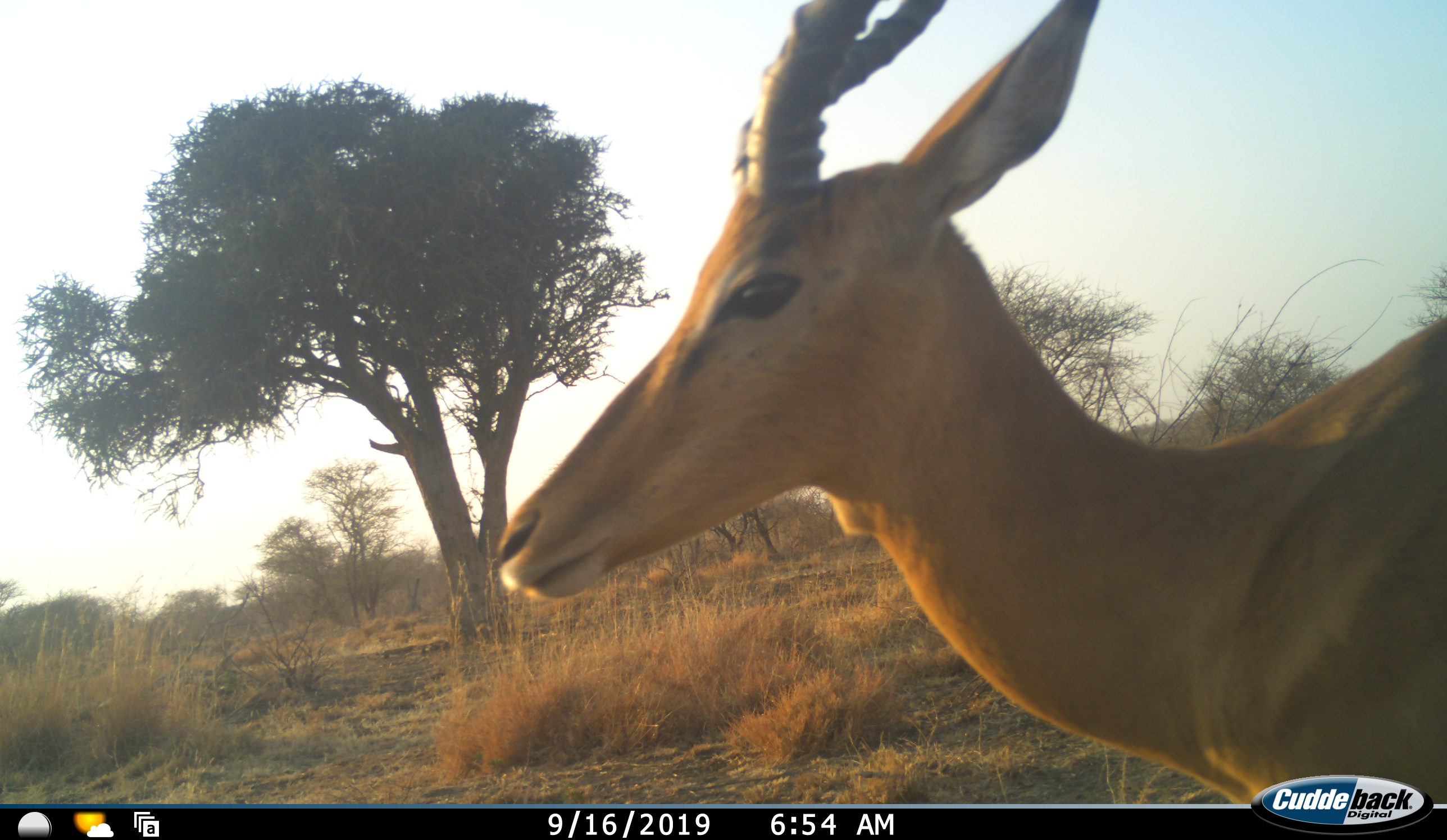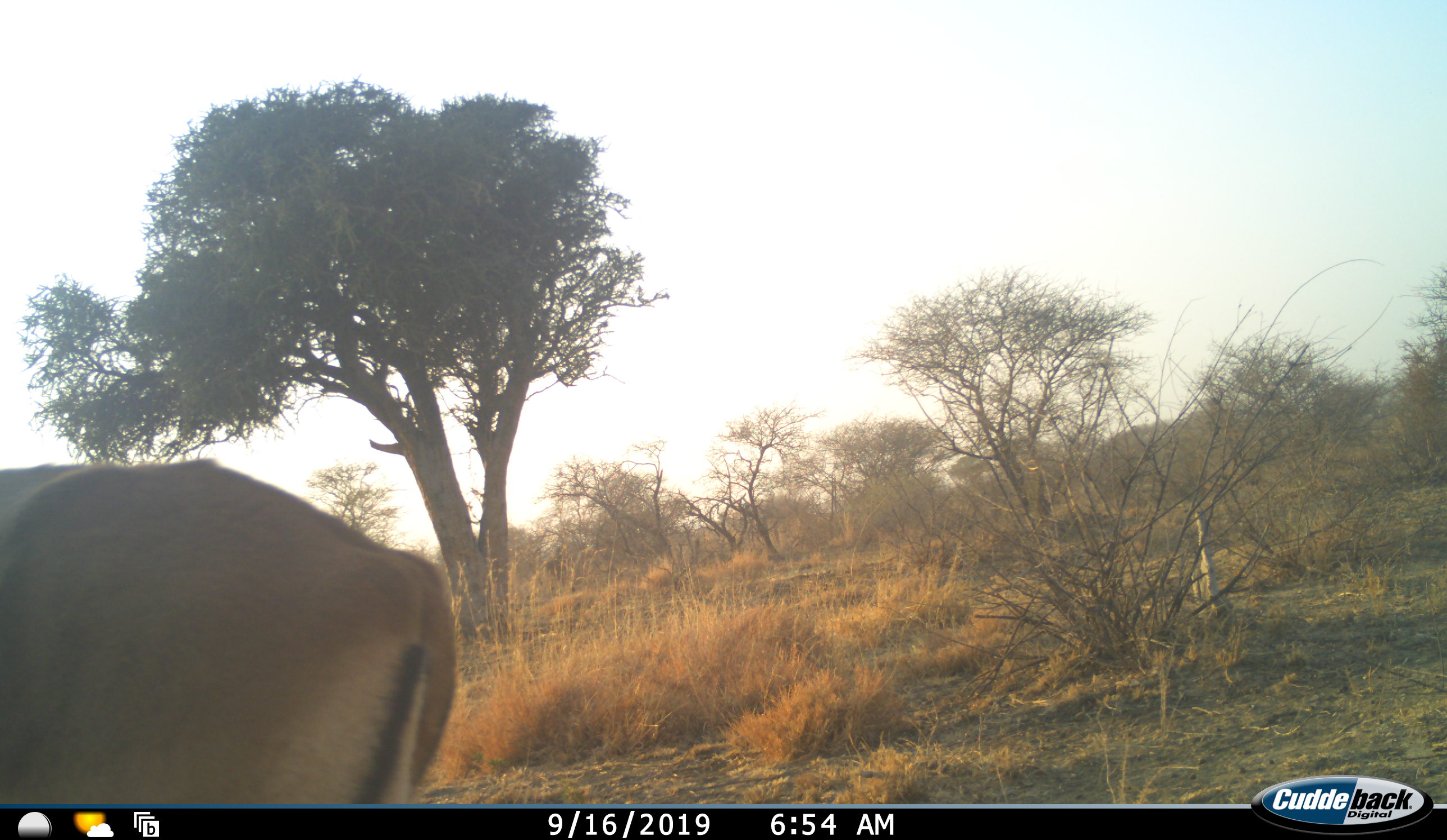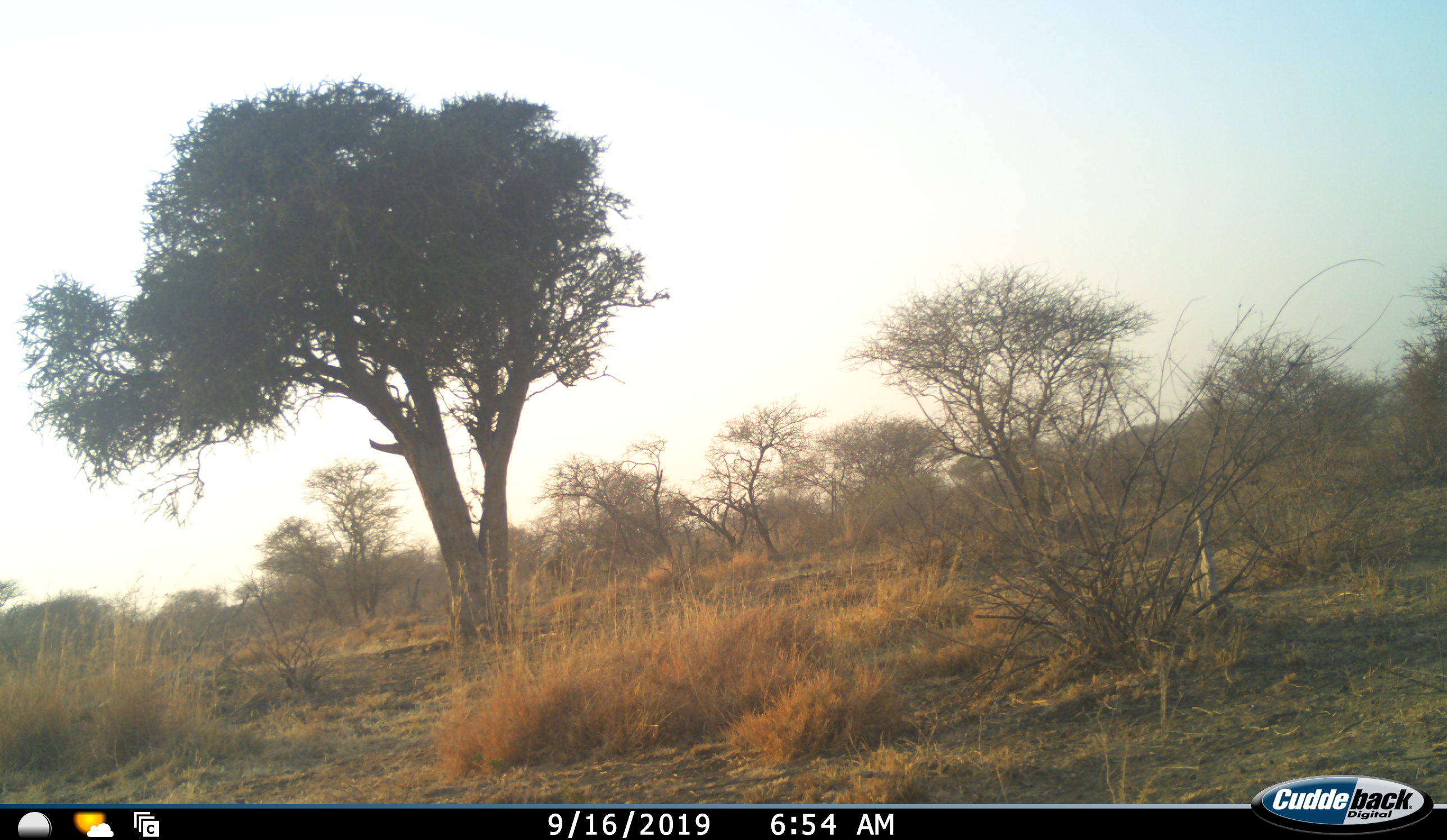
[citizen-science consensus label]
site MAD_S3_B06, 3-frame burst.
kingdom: Animalia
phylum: Chordata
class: Mammalia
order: Artiodactyla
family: Bovidae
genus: Aepyceros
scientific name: Aepyceros melampus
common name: impala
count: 1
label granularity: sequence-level